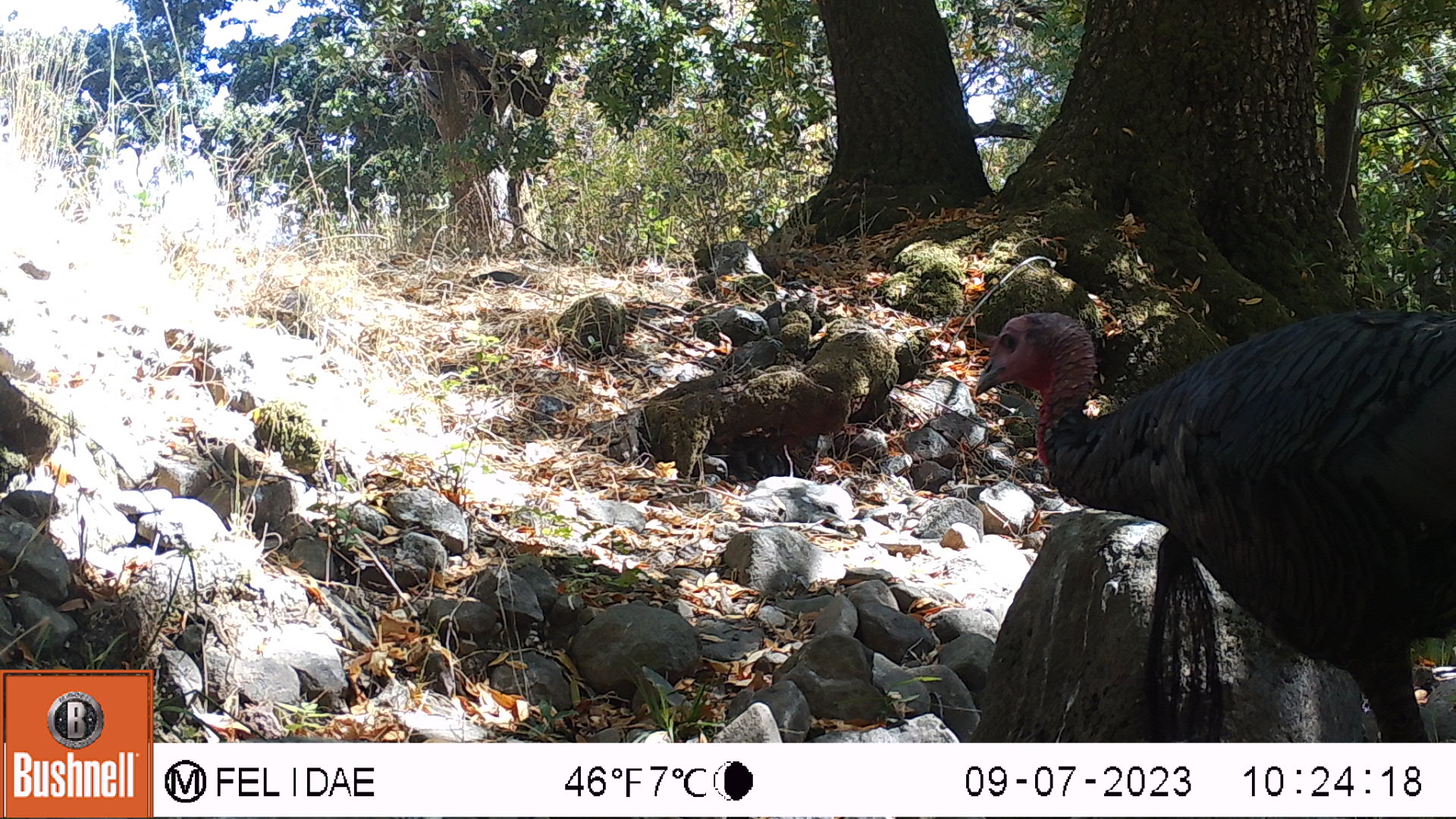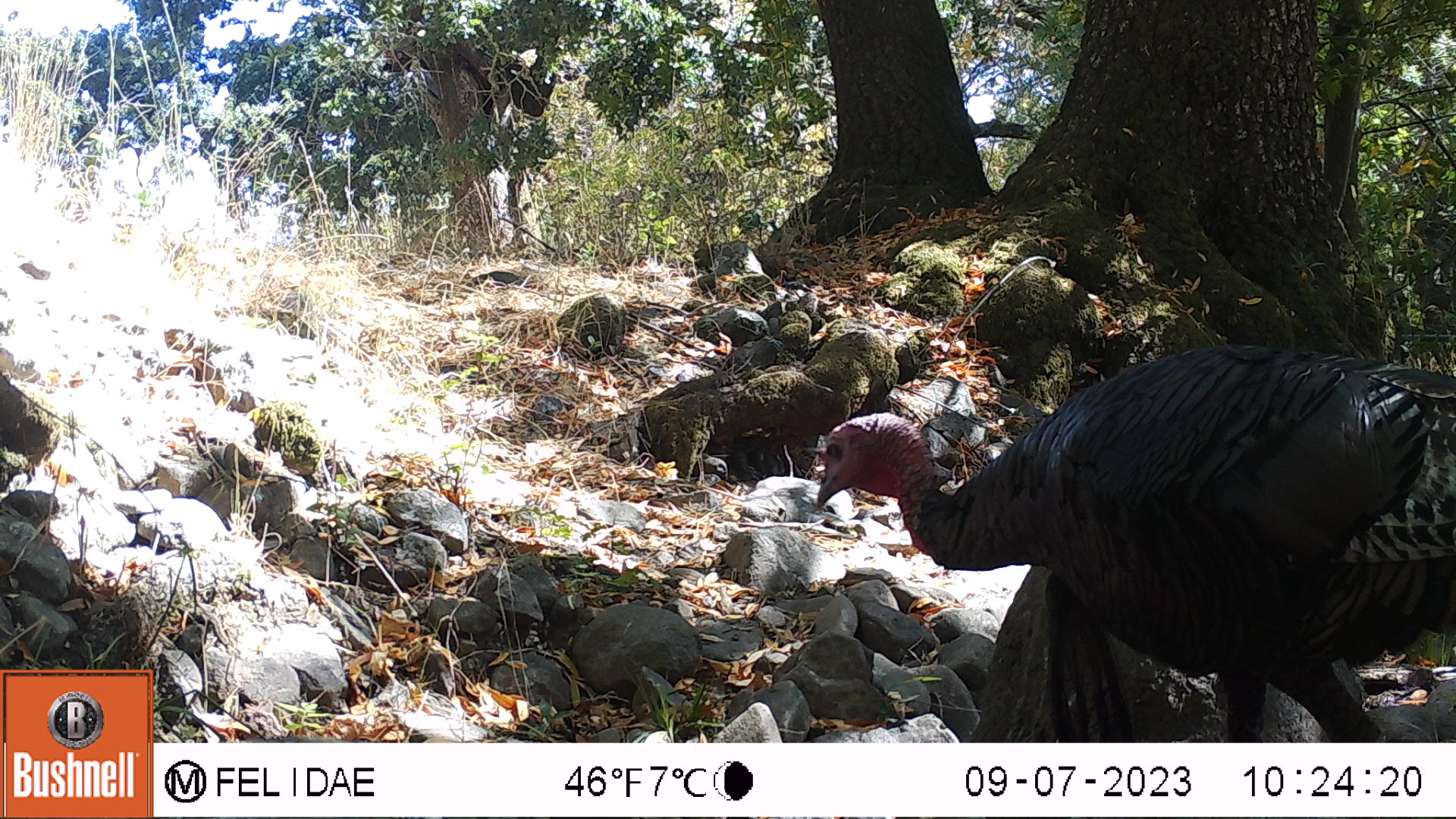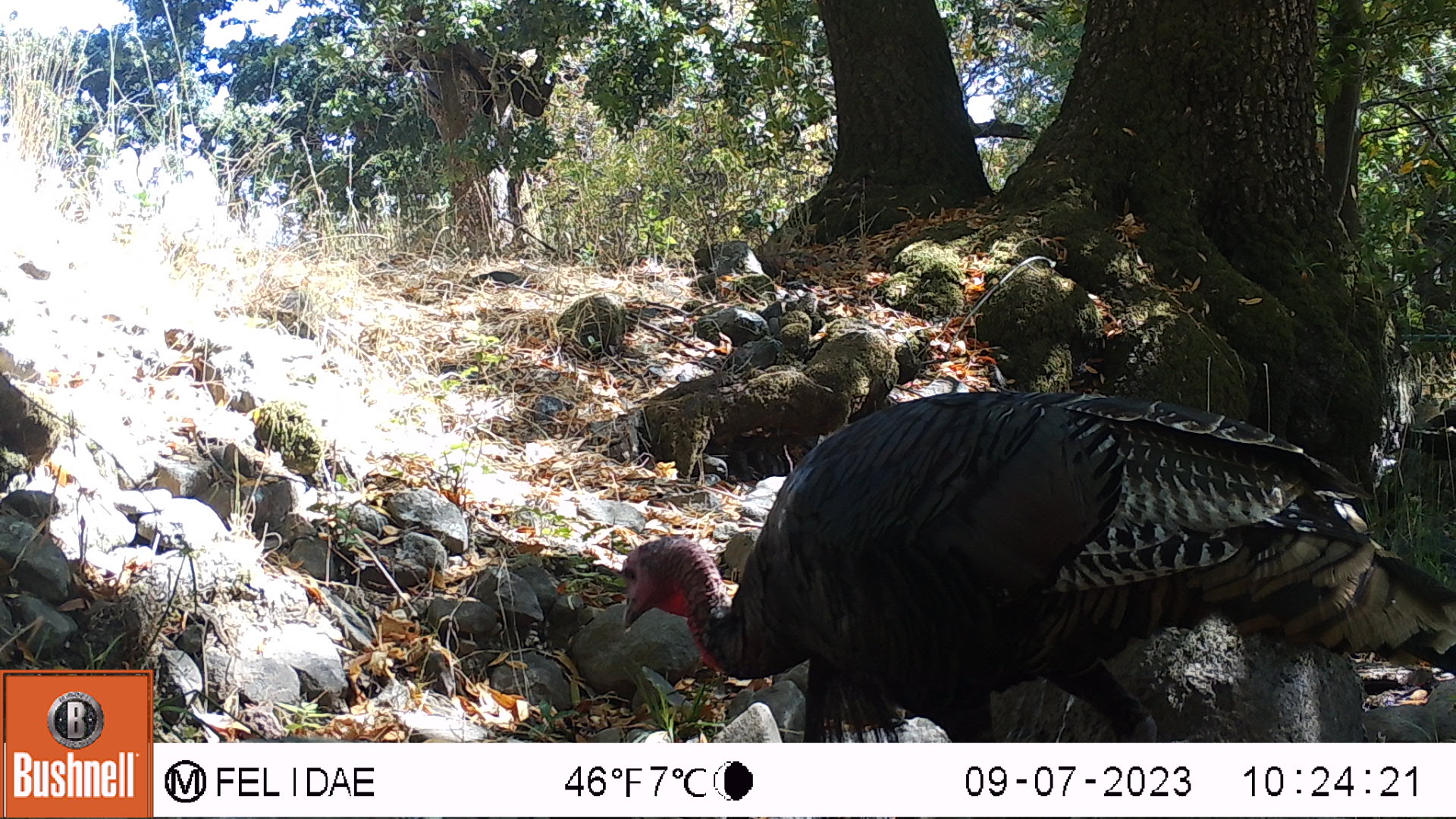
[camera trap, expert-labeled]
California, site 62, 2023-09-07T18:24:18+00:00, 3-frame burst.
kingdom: Animalia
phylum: Chordata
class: Aves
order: Galliformes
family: Phasianidae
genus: Meleagris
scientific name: Meleagris gallopavo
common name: turkey